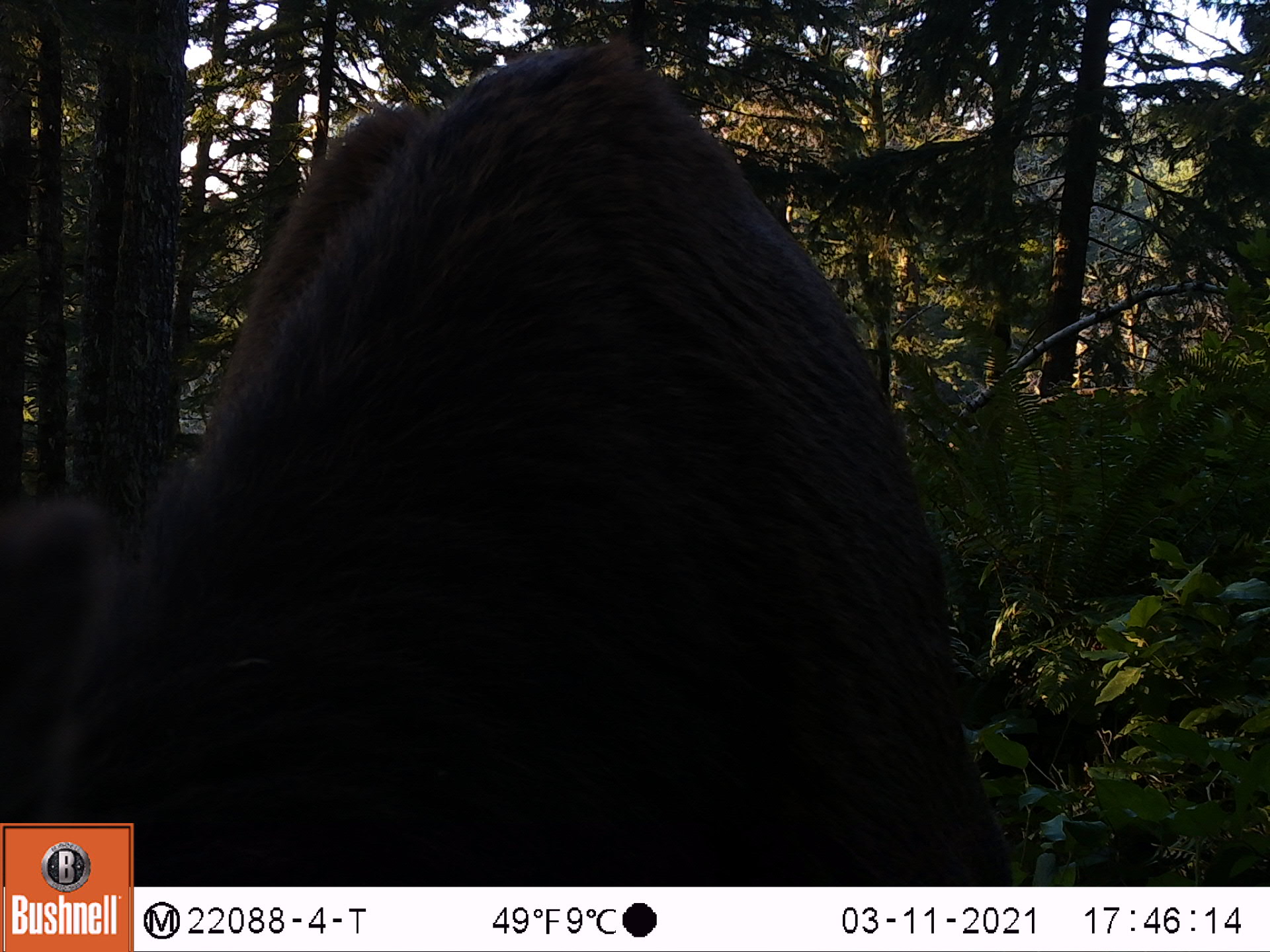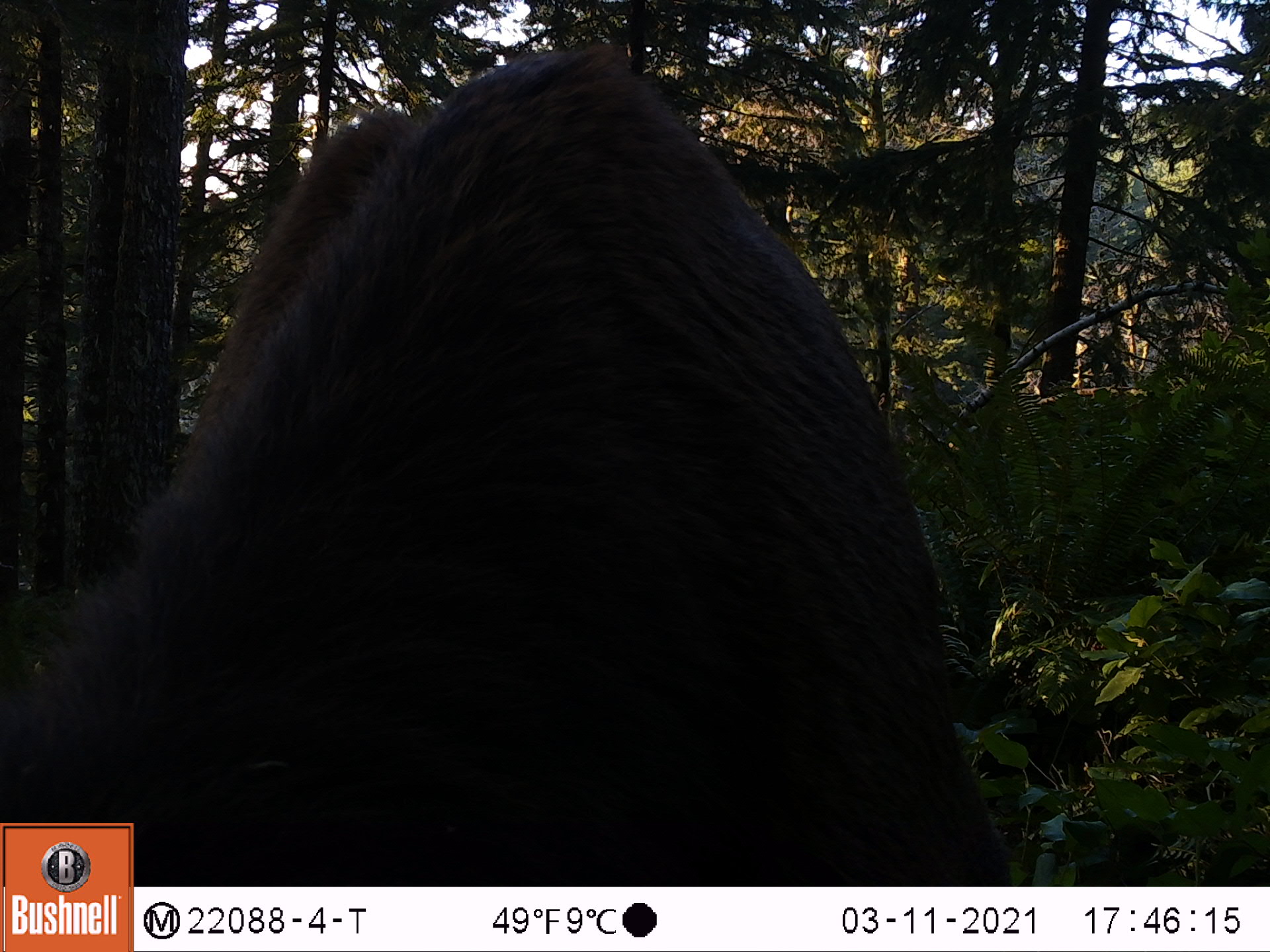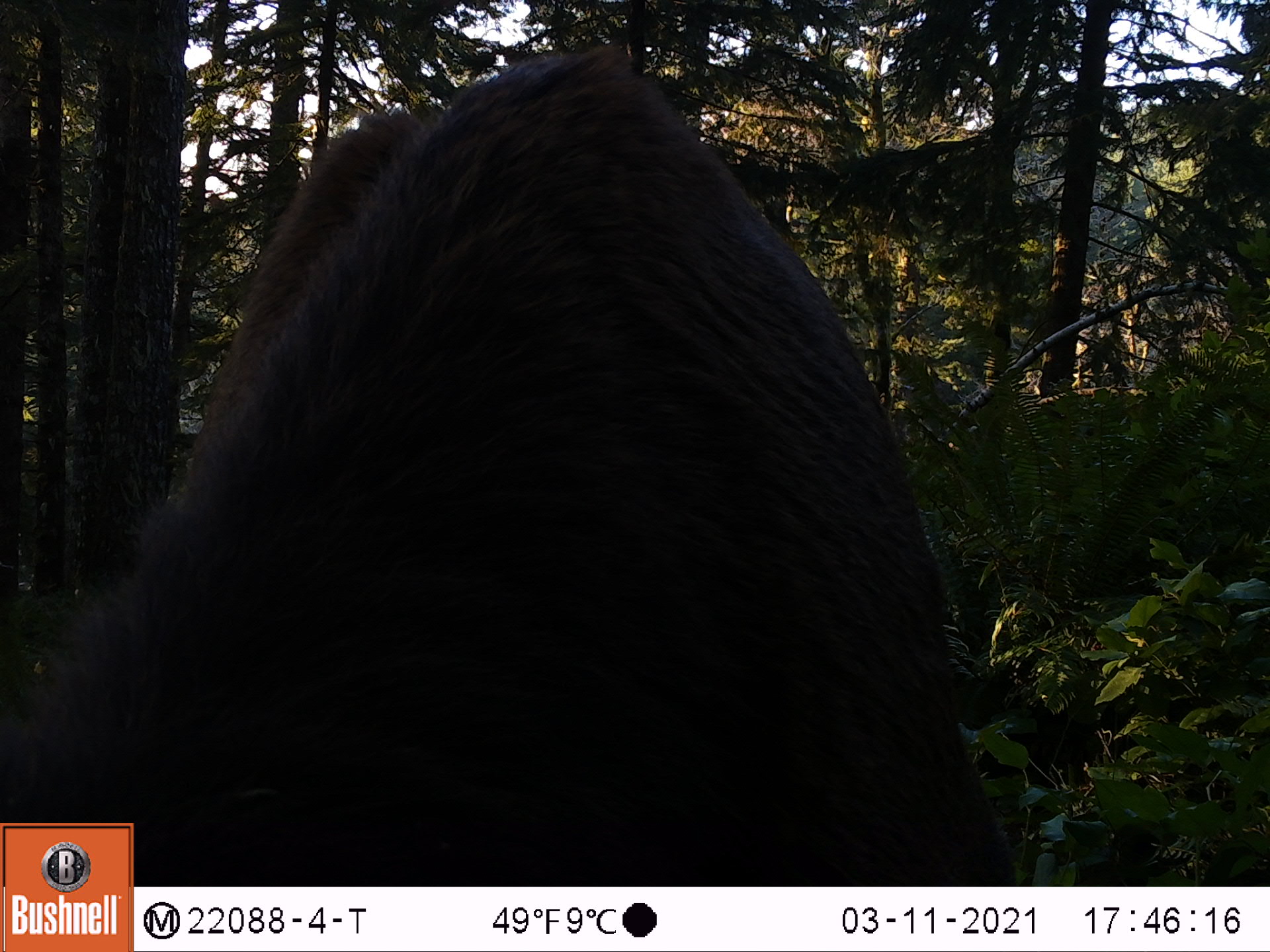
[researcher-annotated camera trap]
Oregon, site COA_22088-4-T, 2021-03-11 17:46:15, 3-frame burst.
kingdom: Animalia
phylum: Chordata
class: Mammalia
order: Artiodactyla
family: Cervidae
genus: Cervus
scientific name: Cervus canadensis roosevelti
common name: roosevelt elk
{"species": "roosevelt elk (Cervus canadensis roosevelti)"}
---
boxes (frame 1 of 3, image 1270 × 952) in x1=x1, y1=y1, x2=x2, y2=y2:
roosevelt elk: x1=135, y1=22, x2=1014, y2=885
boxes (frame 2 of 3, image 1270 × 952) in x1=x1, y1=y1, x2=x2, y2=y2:
roosevelt elk: x1=135, y1=29, x2=1018, y2=885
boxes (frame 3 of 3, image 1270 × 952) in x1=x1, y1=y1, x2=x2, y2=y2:
roosevelt elk: x1=134, y1=37, x2=1023, y2=885